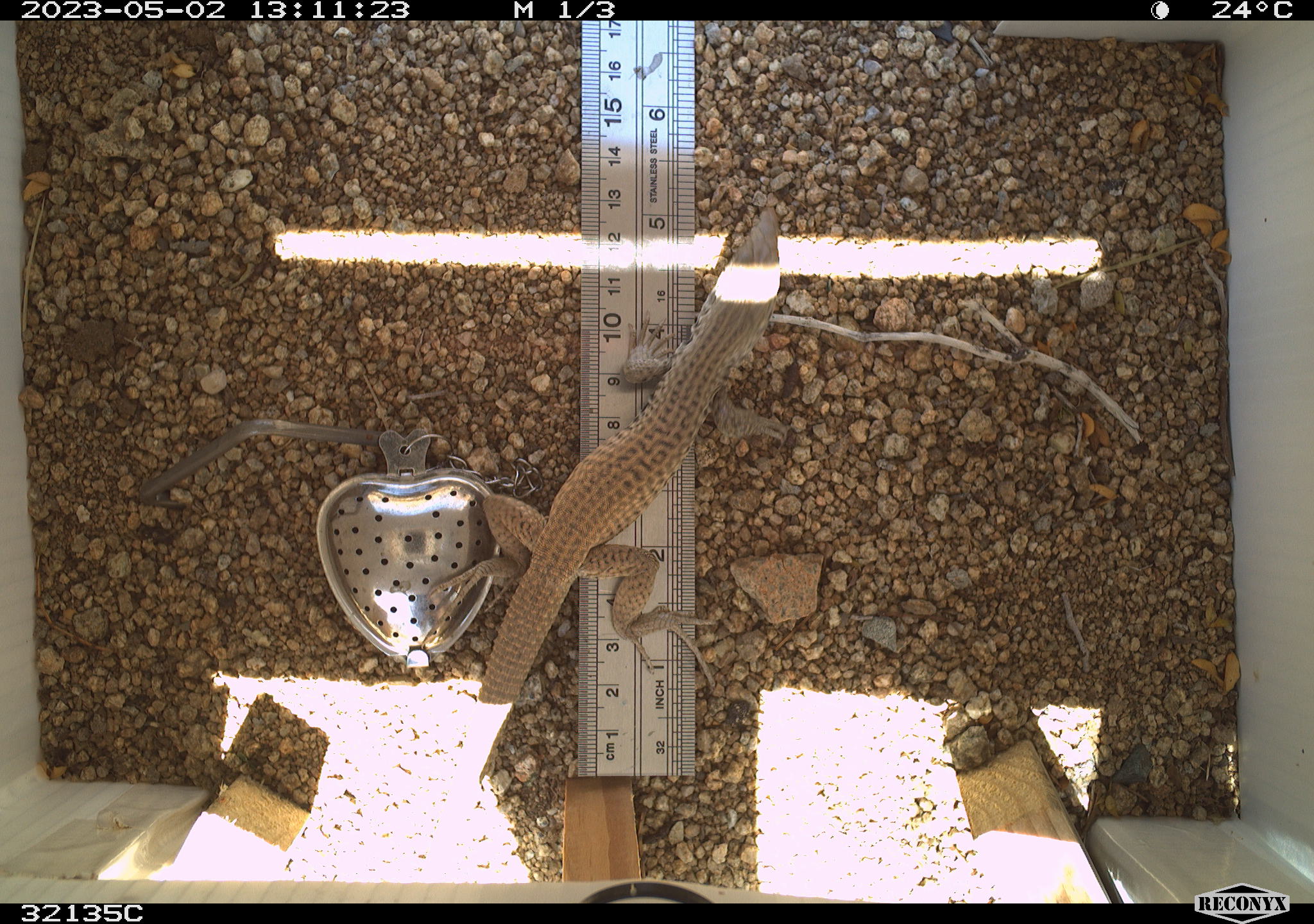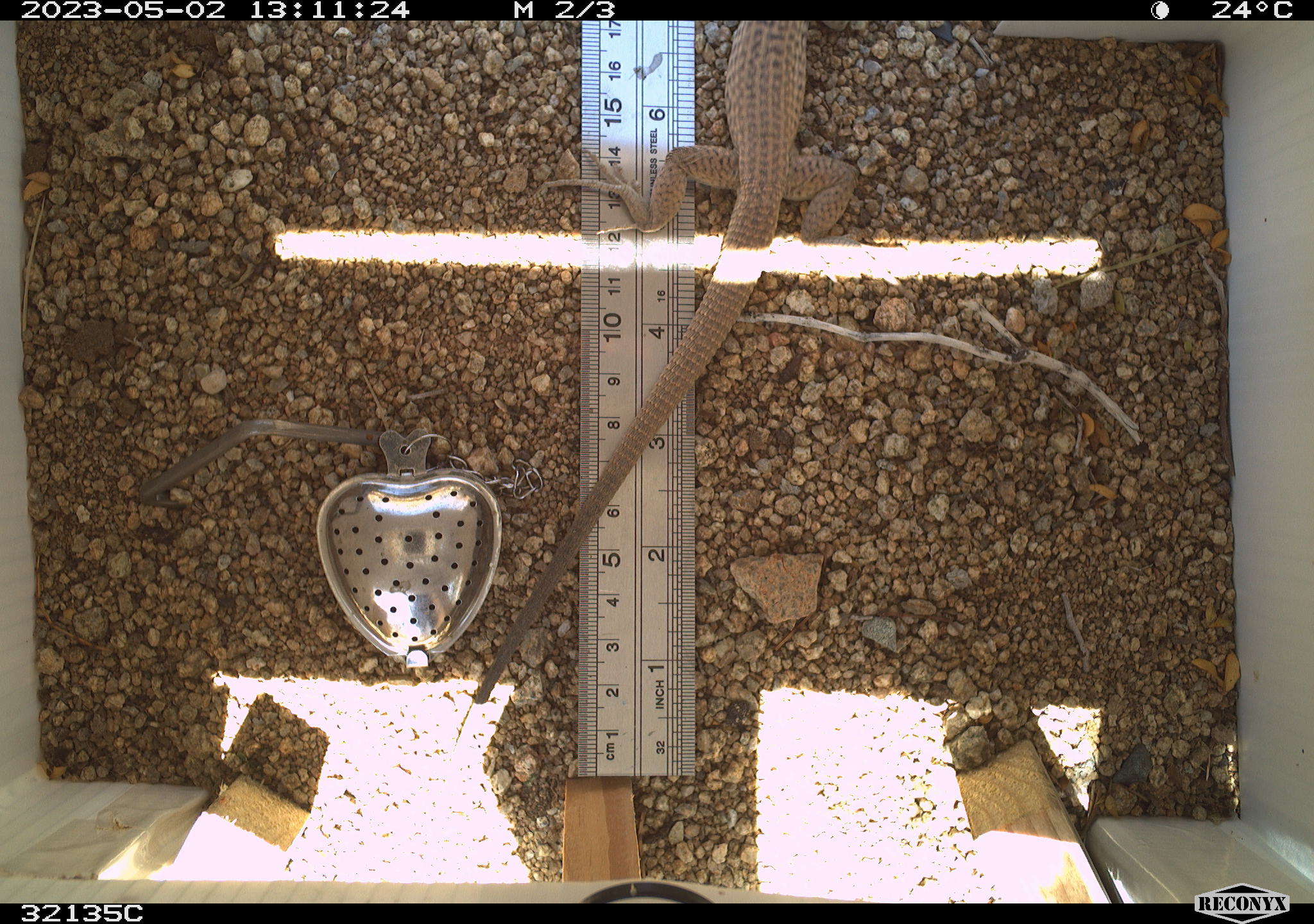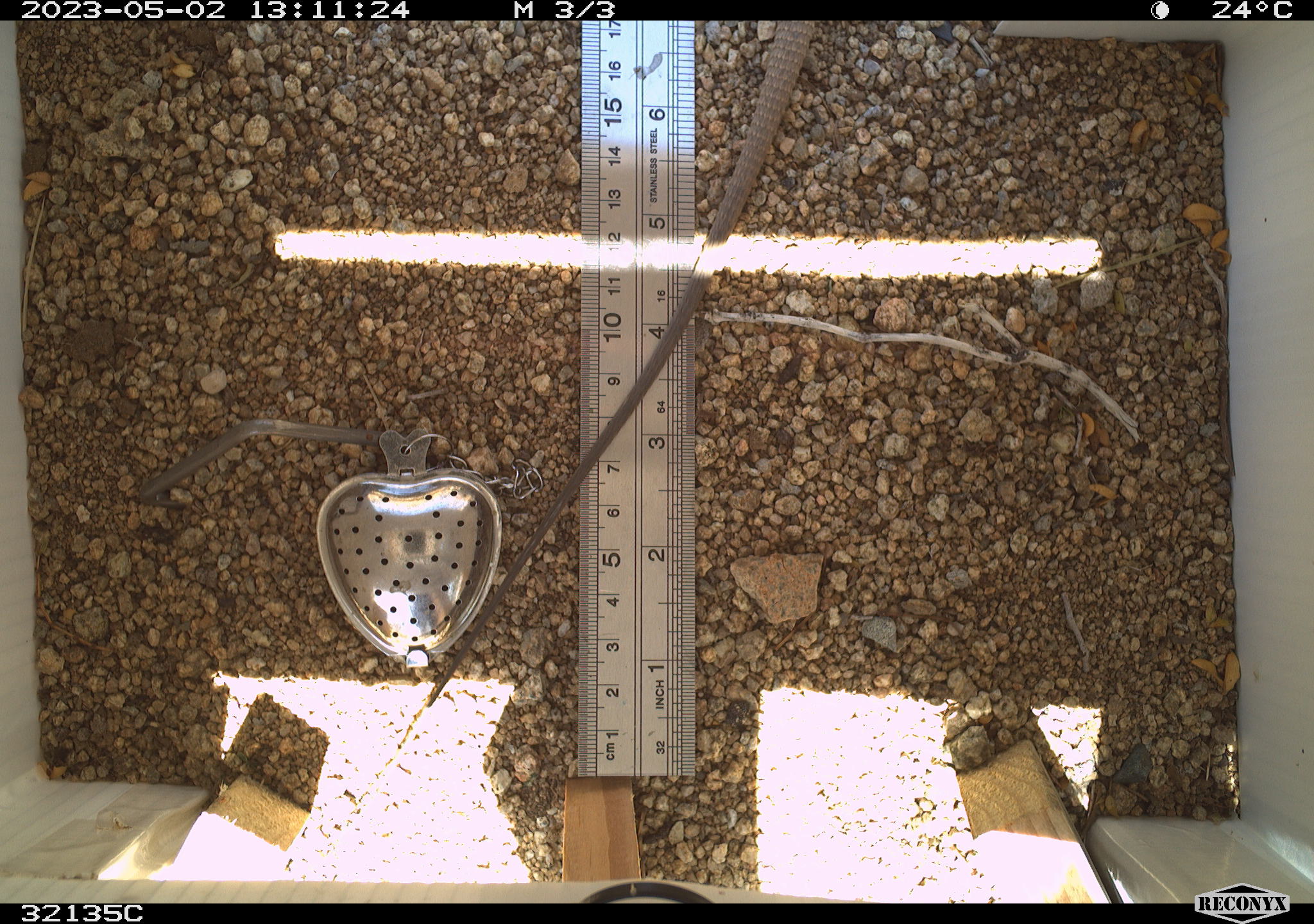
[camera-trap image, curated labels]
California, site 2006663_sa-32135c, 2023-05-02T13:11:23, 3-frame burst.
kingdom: Animalia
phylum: Chordata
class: Reptilia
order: Squamata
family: Teiidae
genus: Aspidoscelis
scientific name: Aspidoscelis tigris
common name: western whiptail